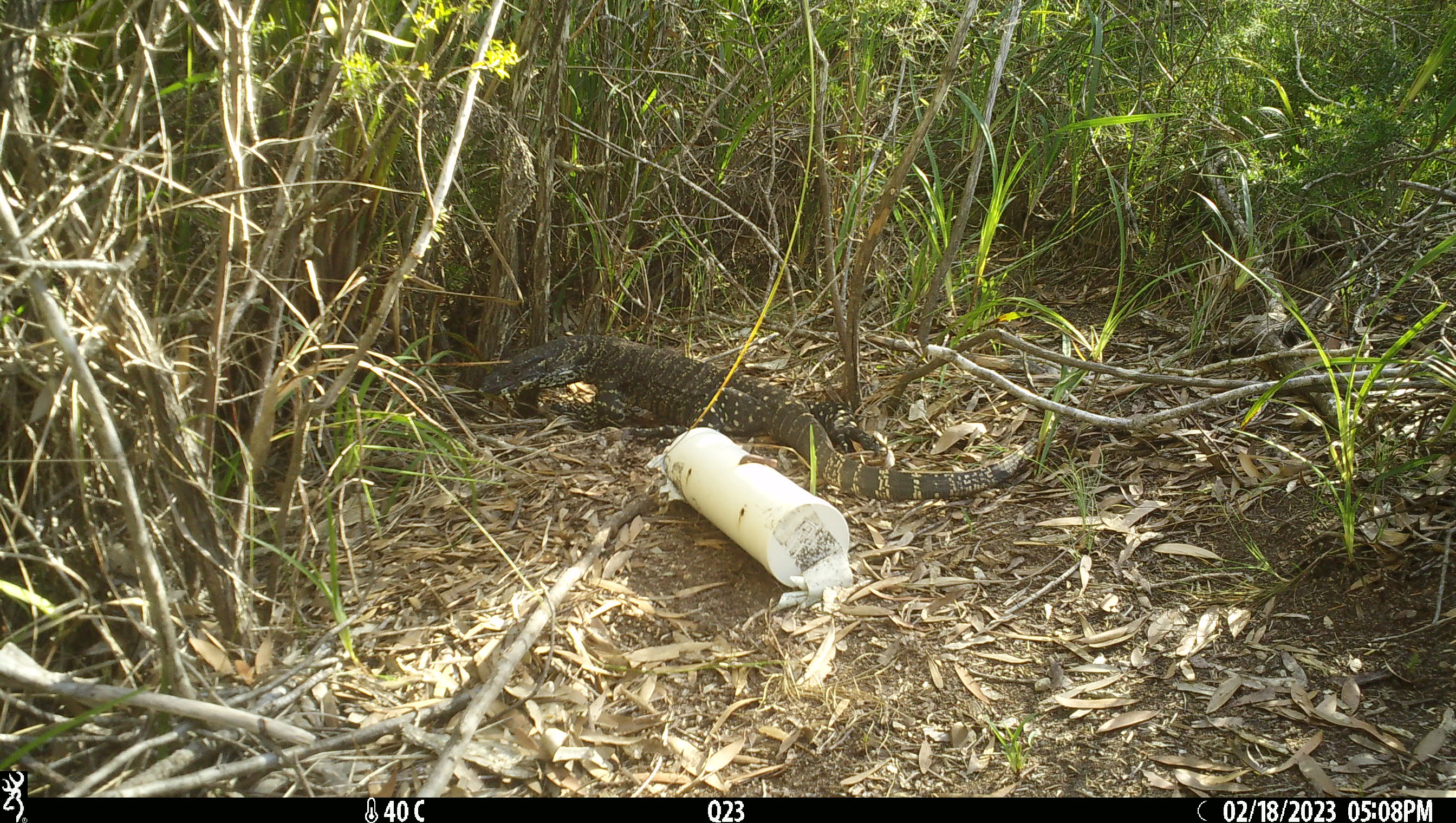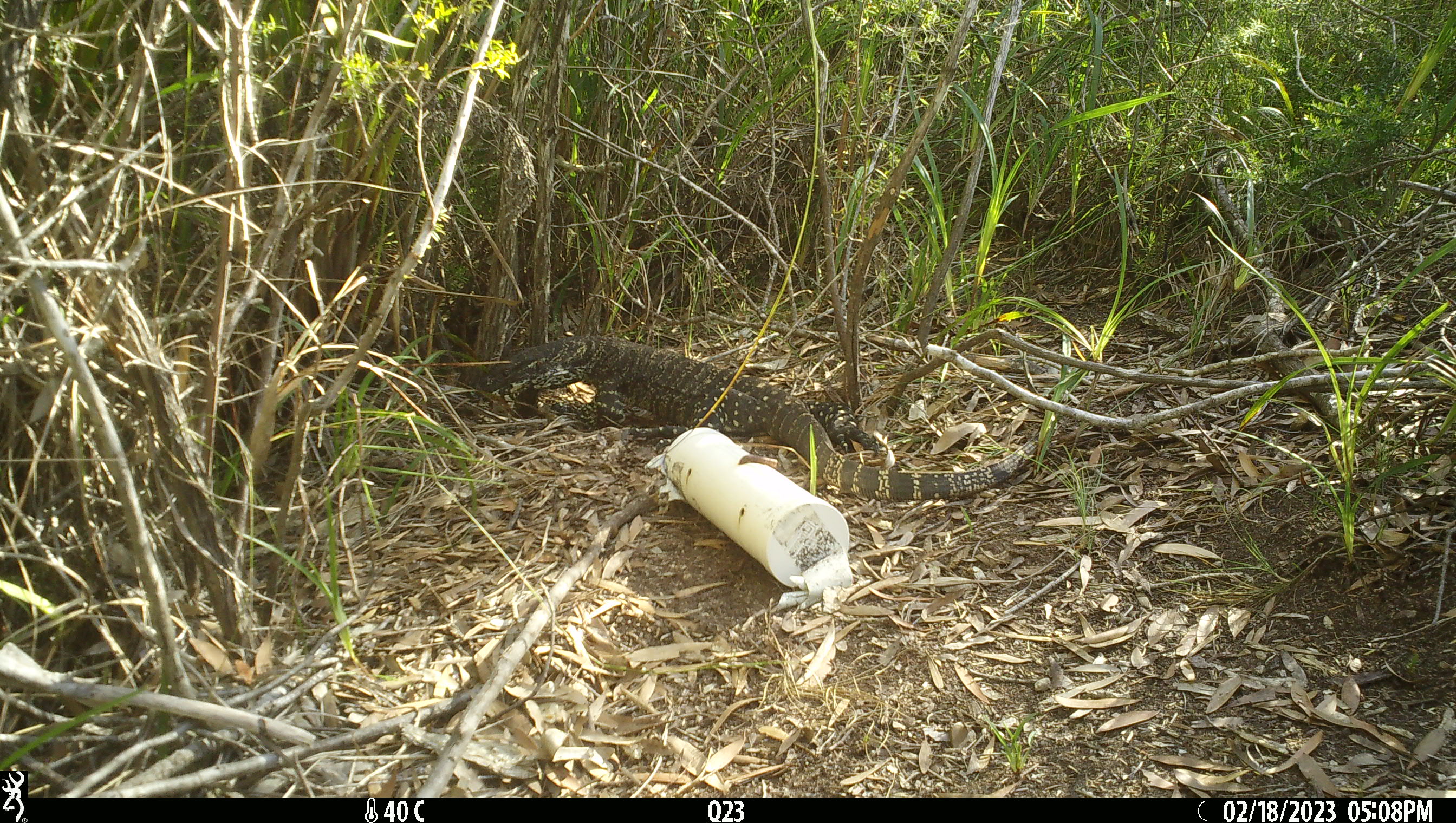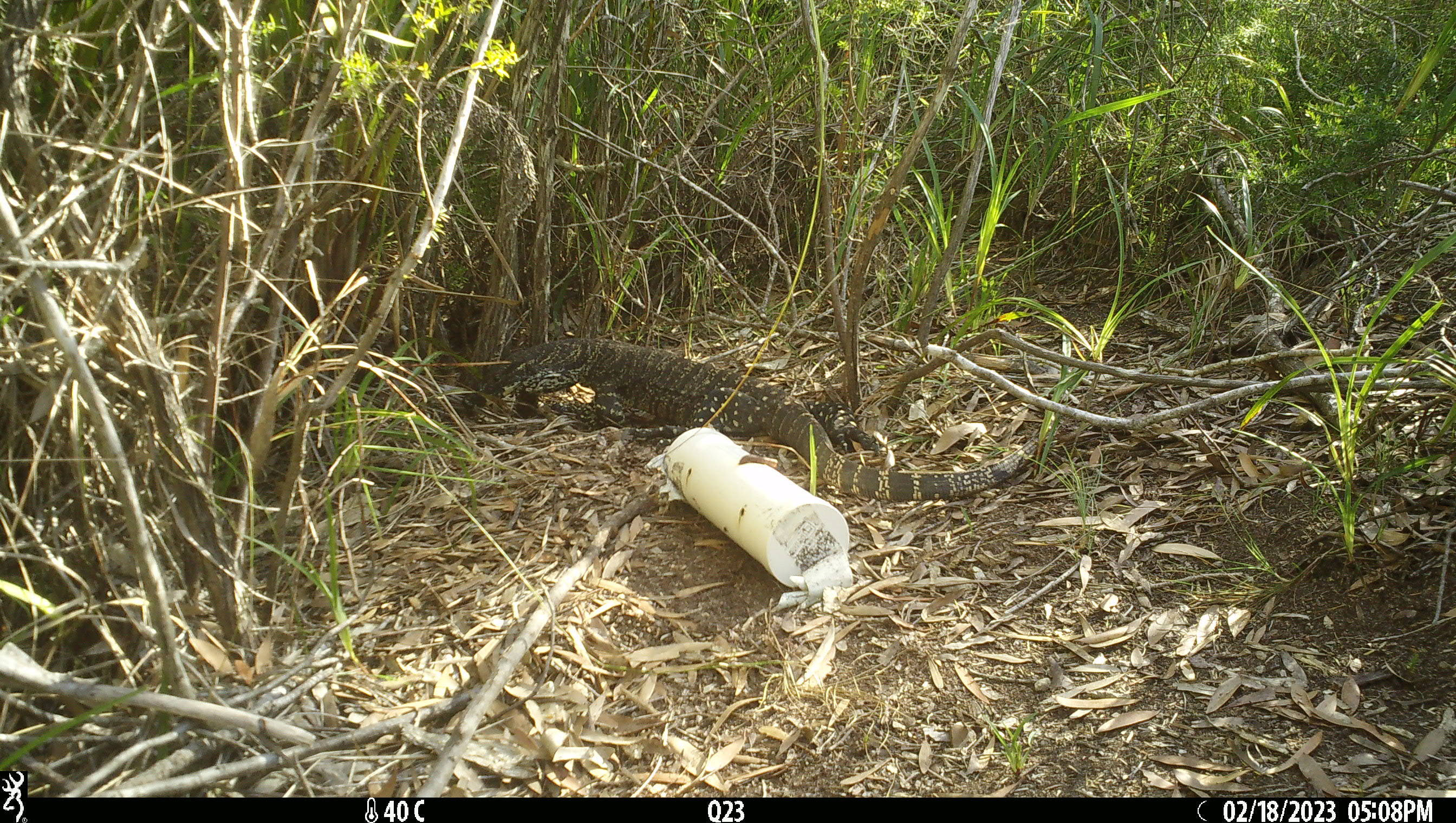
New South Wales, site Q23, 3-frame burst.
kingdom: Animalia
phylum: Chordata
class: Reptilia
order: Squamata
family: Varanidae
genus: Varanus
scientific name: Varanus varius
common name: lace monitor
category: goanna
Goanna (lace monitor) (Varanus varius).